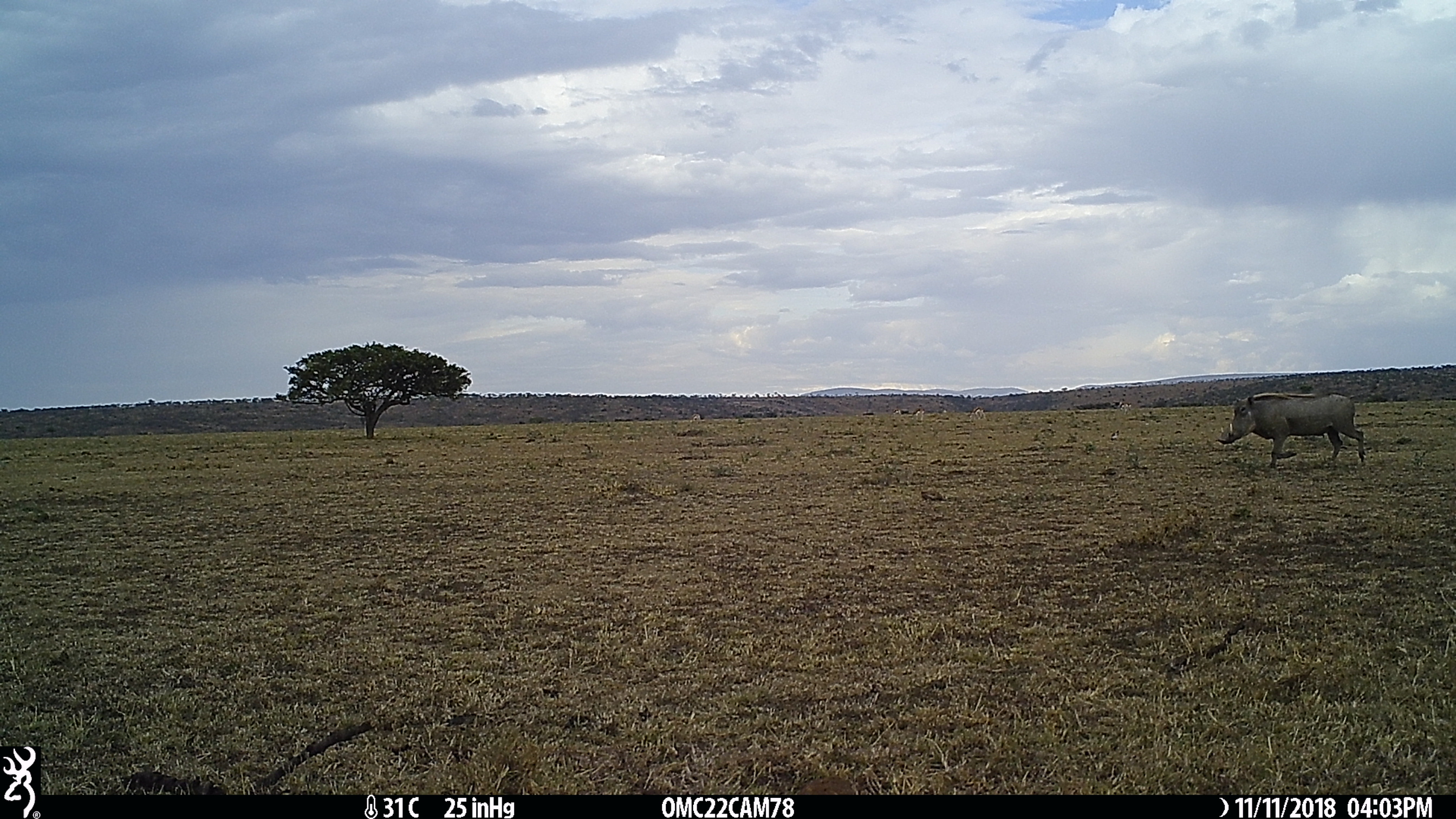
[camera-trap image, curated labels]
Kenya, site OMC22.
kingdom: Animalia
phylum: Chordata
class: Mammalia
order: Artiodactyla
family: Suidae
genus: Phacochoerus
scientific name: Phacochoerus africanus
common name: common warthog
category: warthog